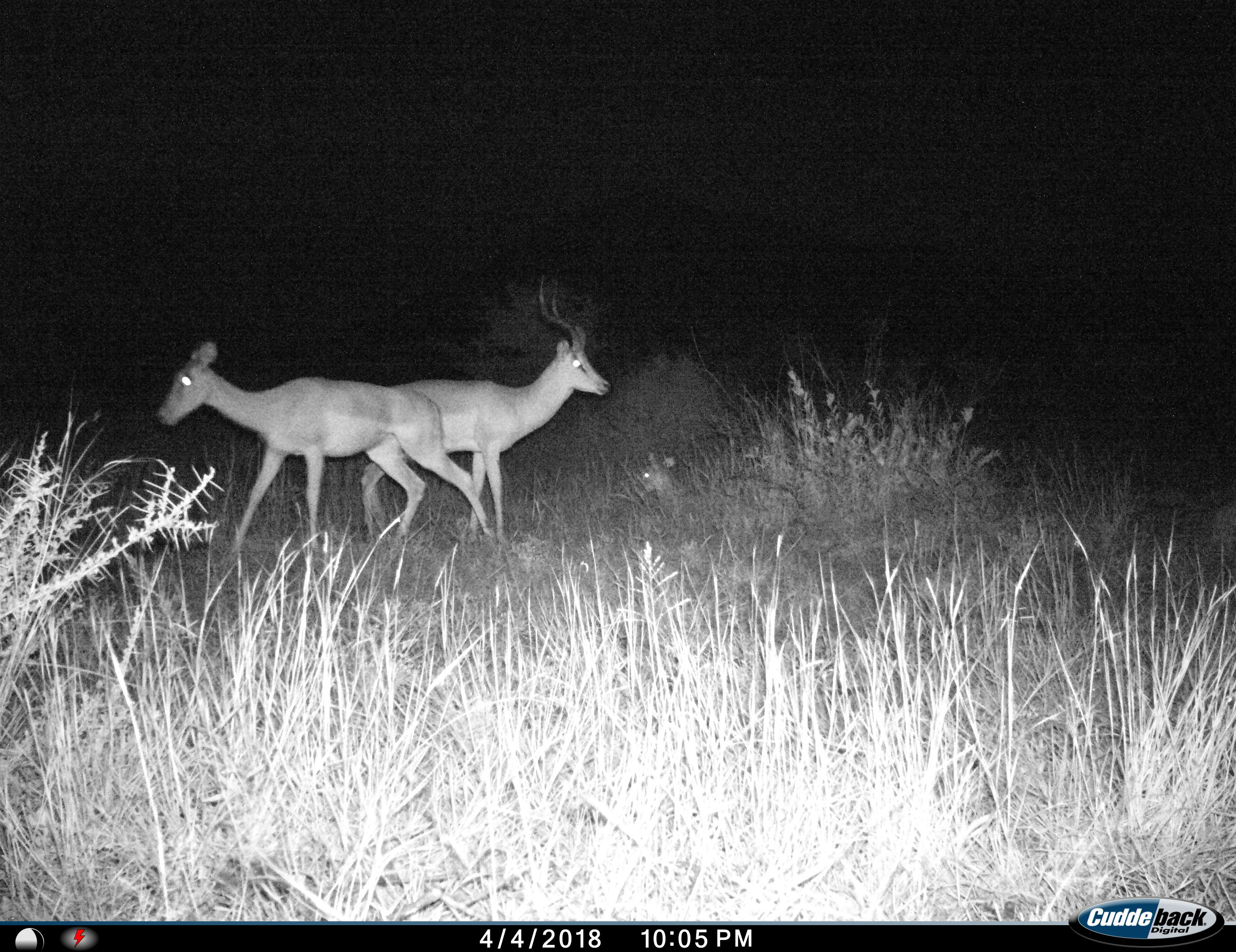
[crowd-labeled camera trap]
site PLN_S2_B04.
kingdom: Animalia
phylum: Chordata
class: Mammalia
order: Artiodactyla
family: Bovidae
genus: Aepyceros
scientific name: Aepyceros melampus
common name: impala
Impala (Aepyceros melampus), count 2. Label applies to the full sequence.